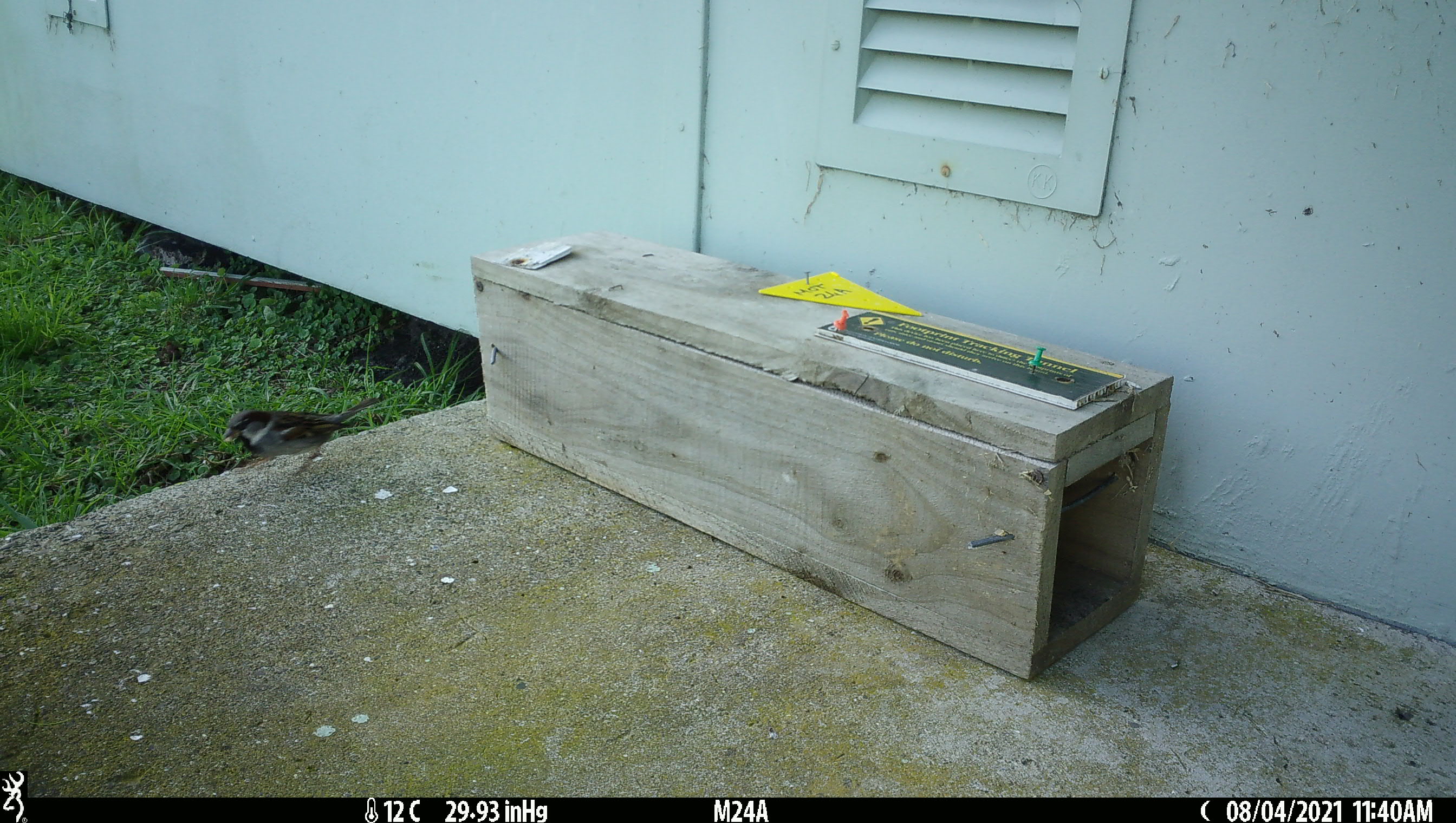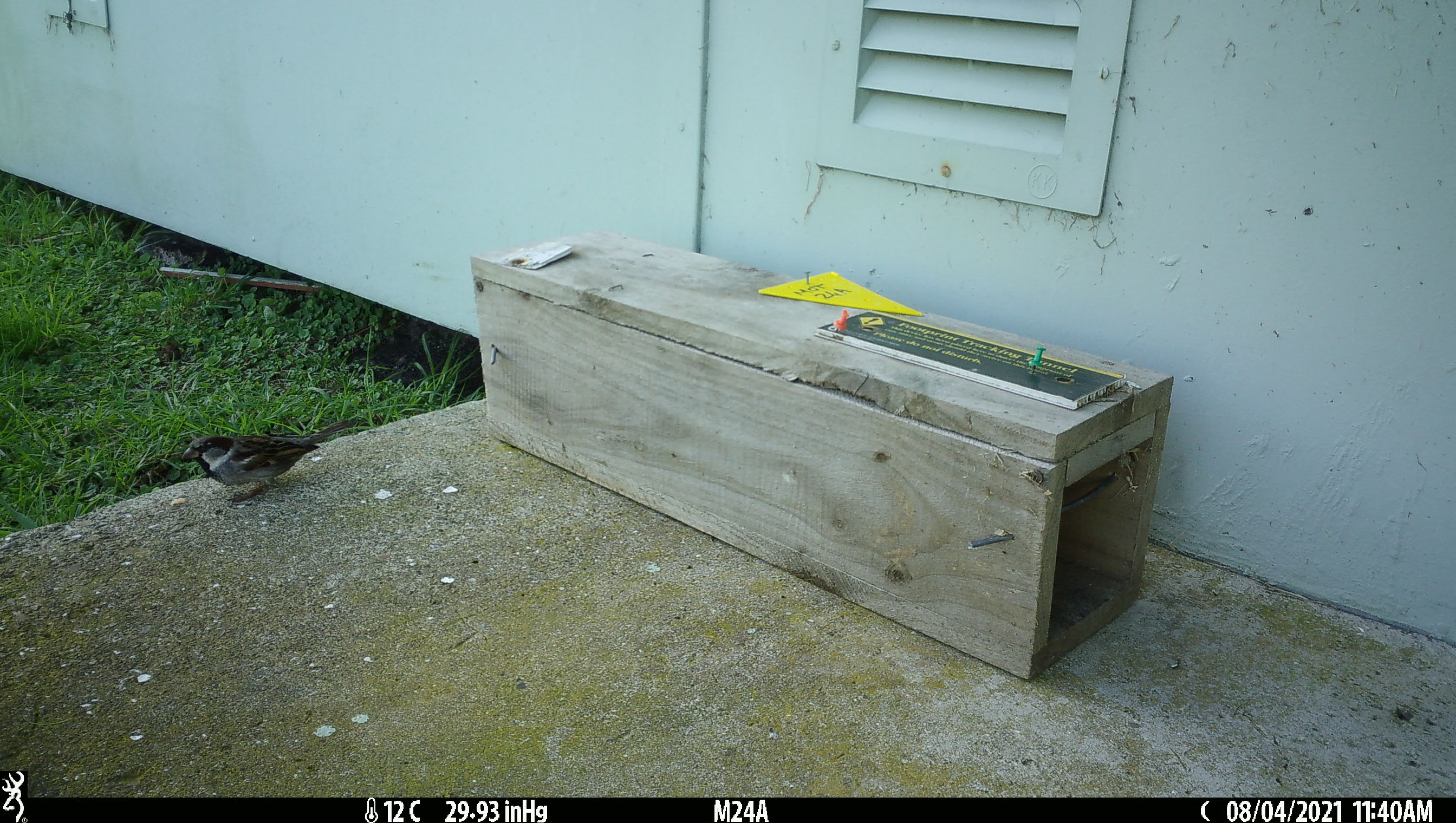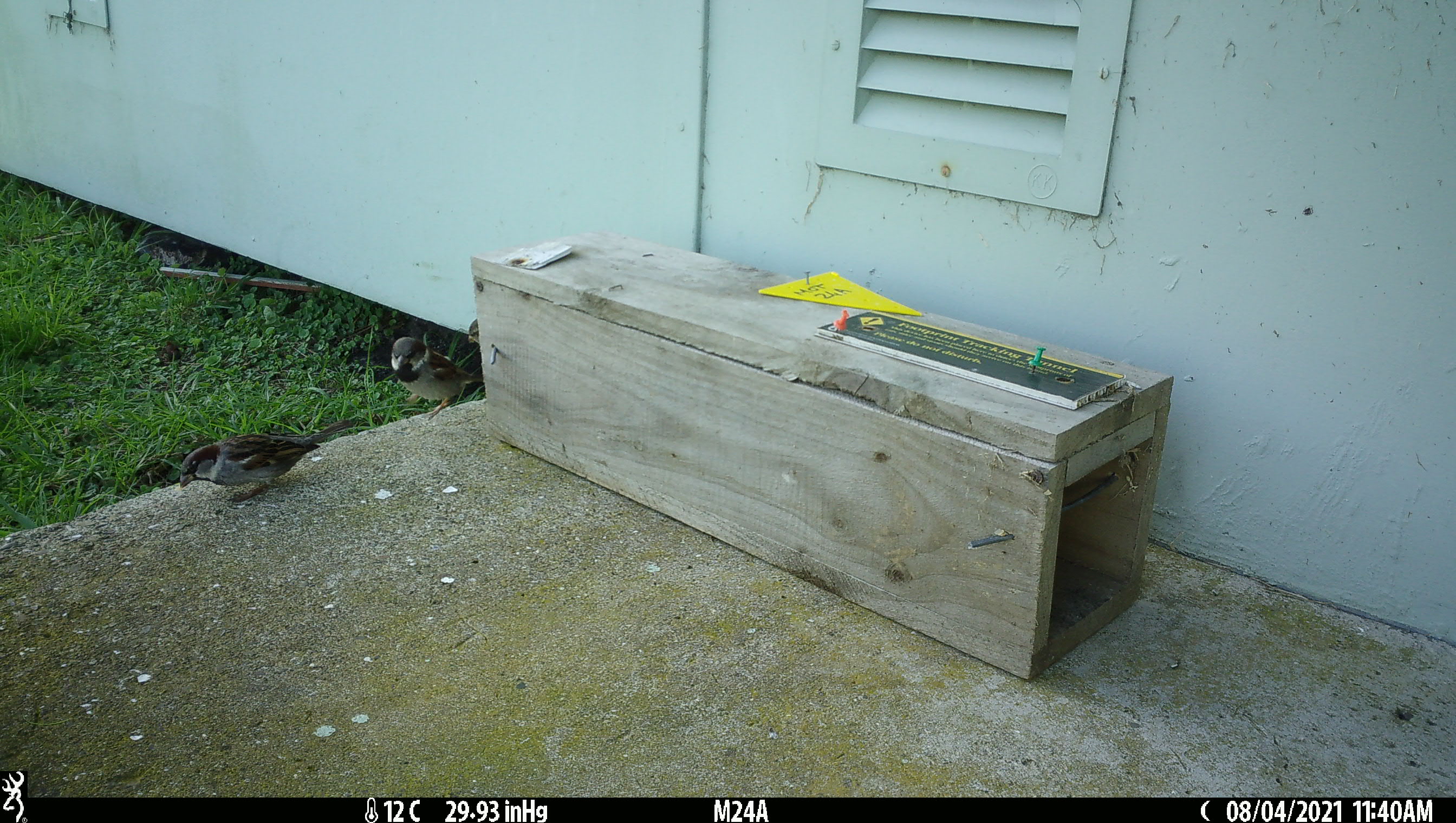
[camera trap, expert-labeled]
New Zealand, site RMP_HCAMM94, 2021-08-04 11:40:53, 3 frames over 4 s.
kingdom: Animalia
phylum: Chordata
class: Aves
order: Passeriformes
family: Passeridae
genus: Passer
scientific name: Passer domesticus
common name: house sparrow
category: sparrow